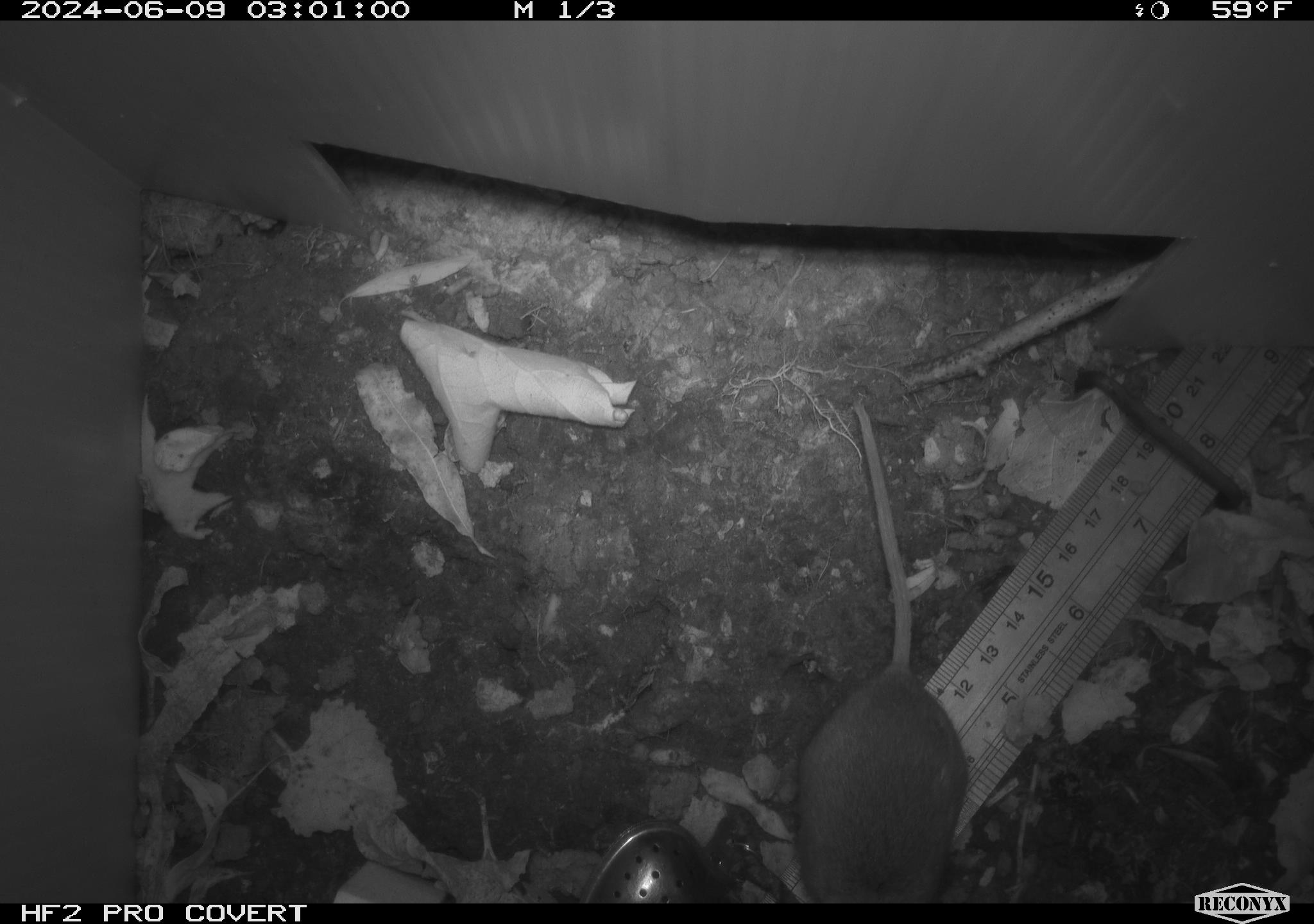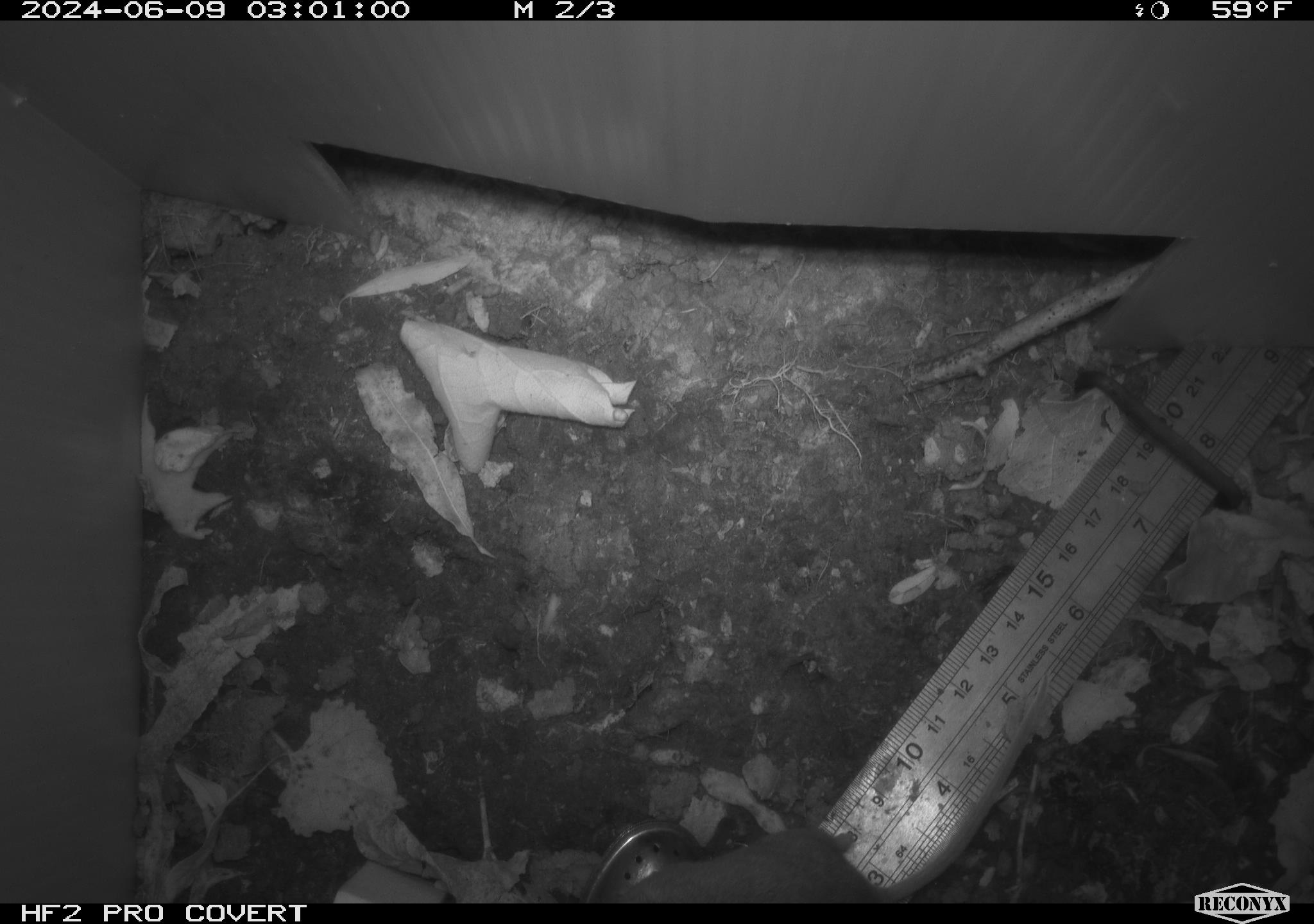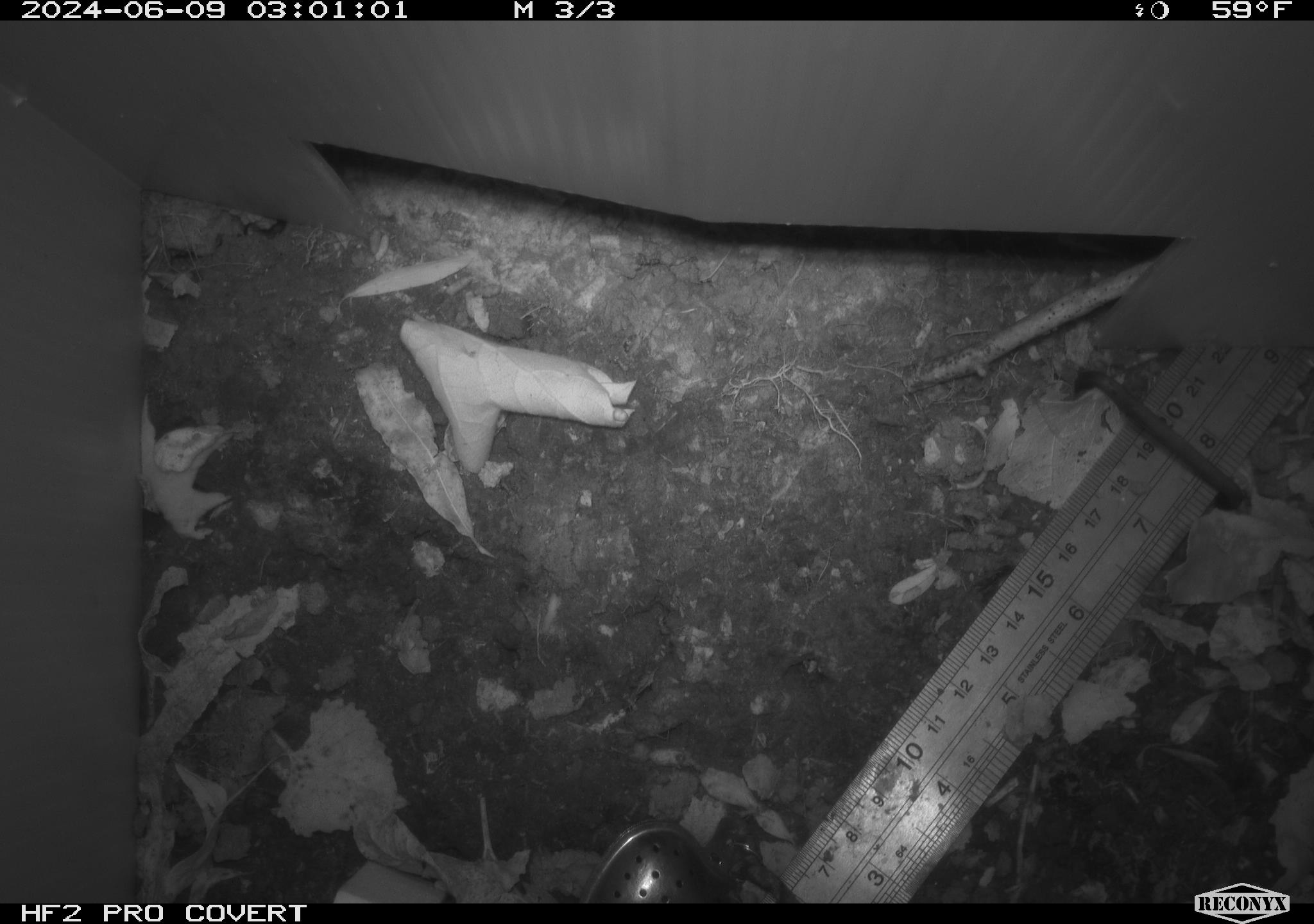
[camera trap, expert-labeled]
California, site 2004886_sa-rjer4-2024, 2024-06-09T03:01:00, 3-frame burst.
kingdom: Animalia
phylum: Chordata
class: Mammalia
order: Rodentia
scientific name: Rodentia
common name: mouse species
Mouse species (Rodentia).